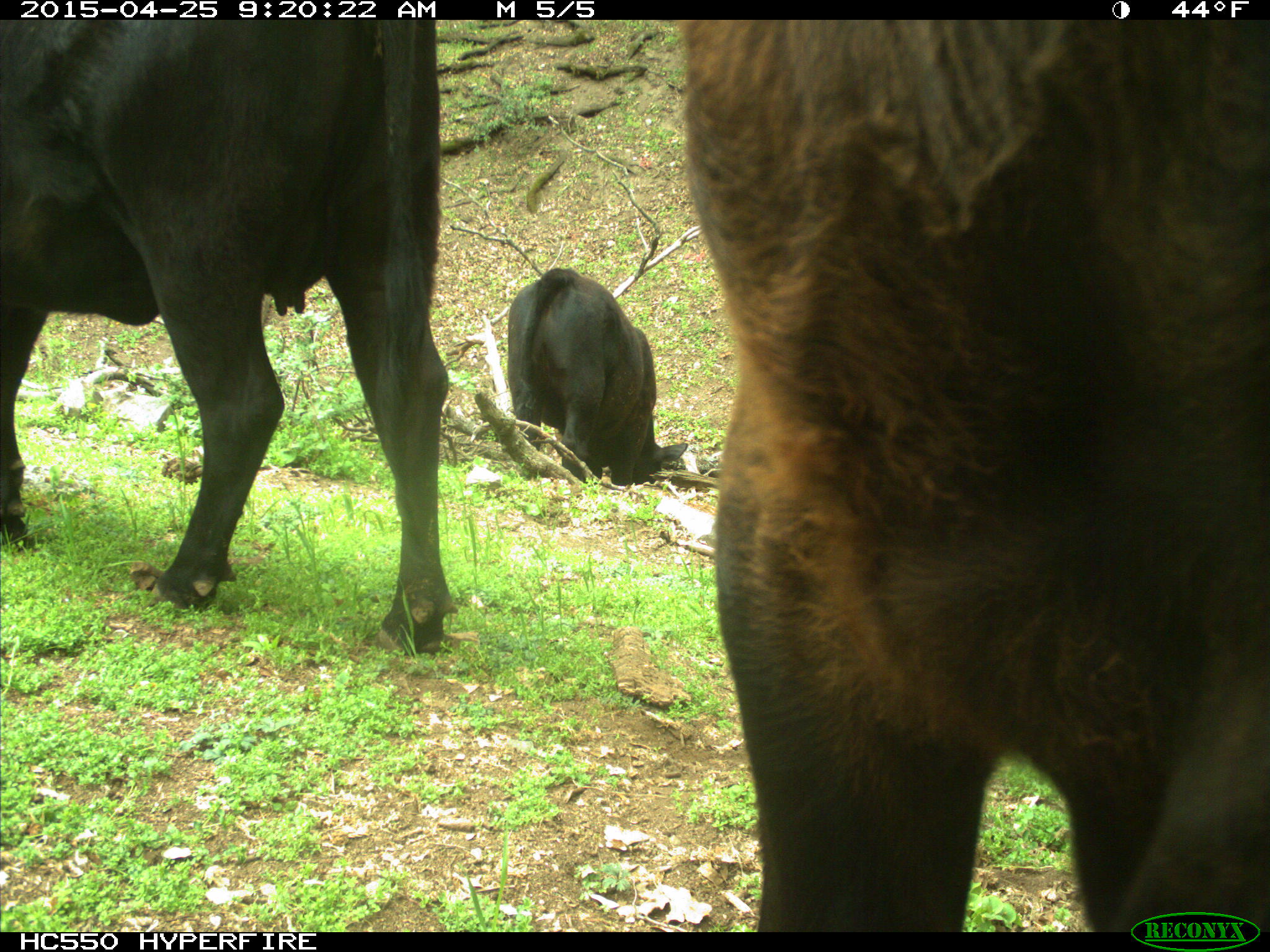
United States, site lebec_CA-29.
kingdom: Animalia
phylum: Chordata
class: Mammalia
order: Artiodactyla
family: Bovidae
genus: Bos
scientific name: Bos taurus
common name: domestic cow